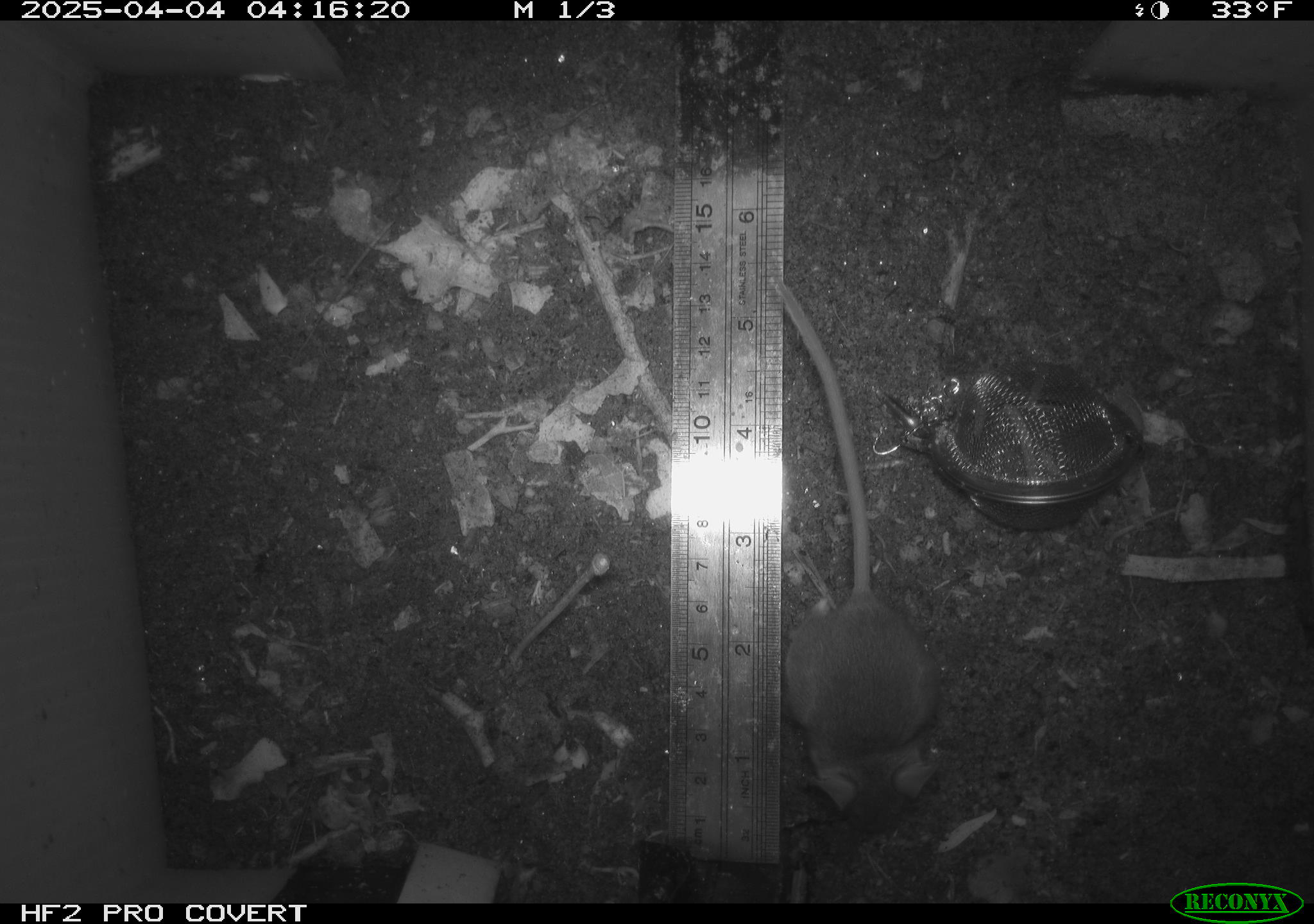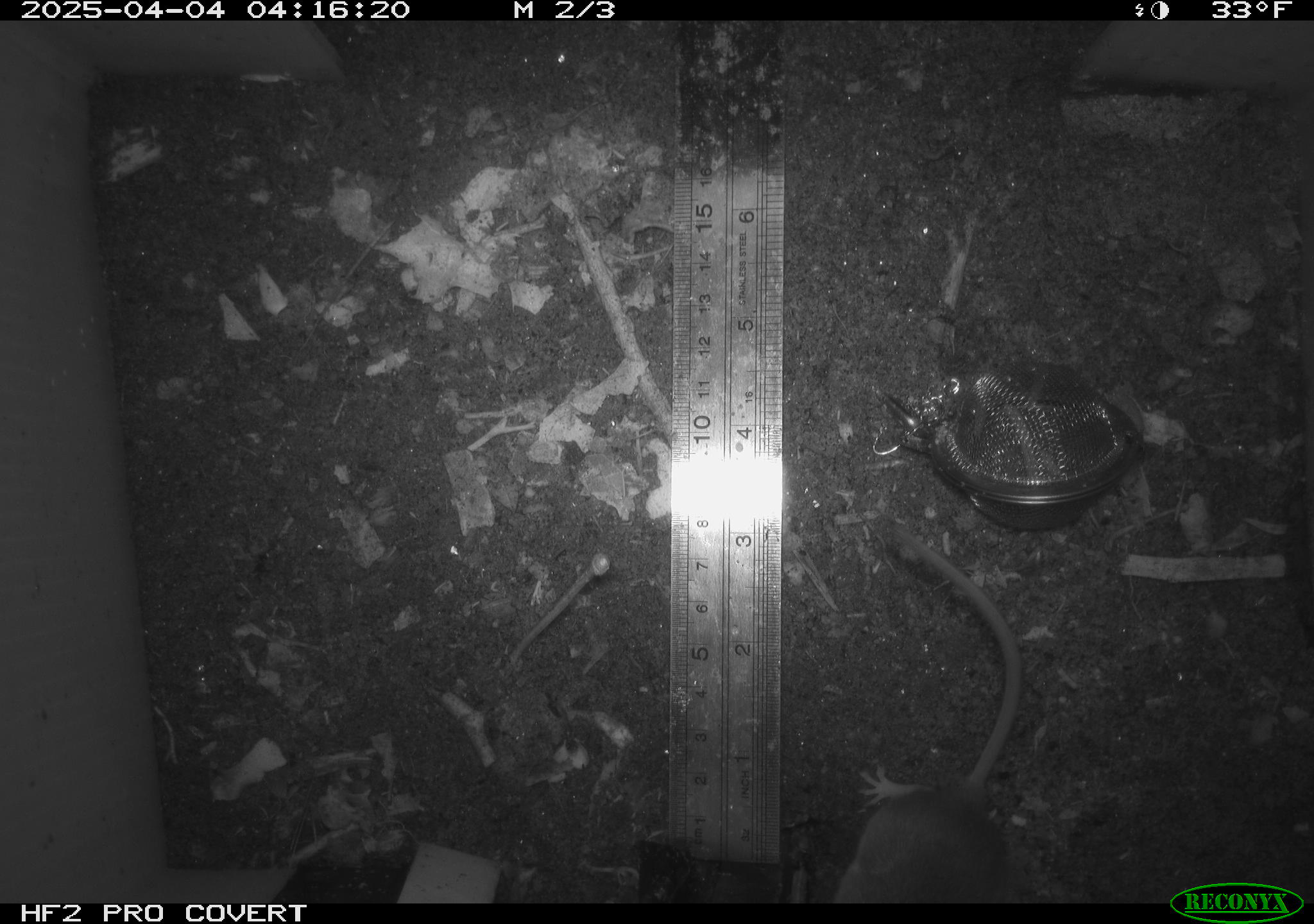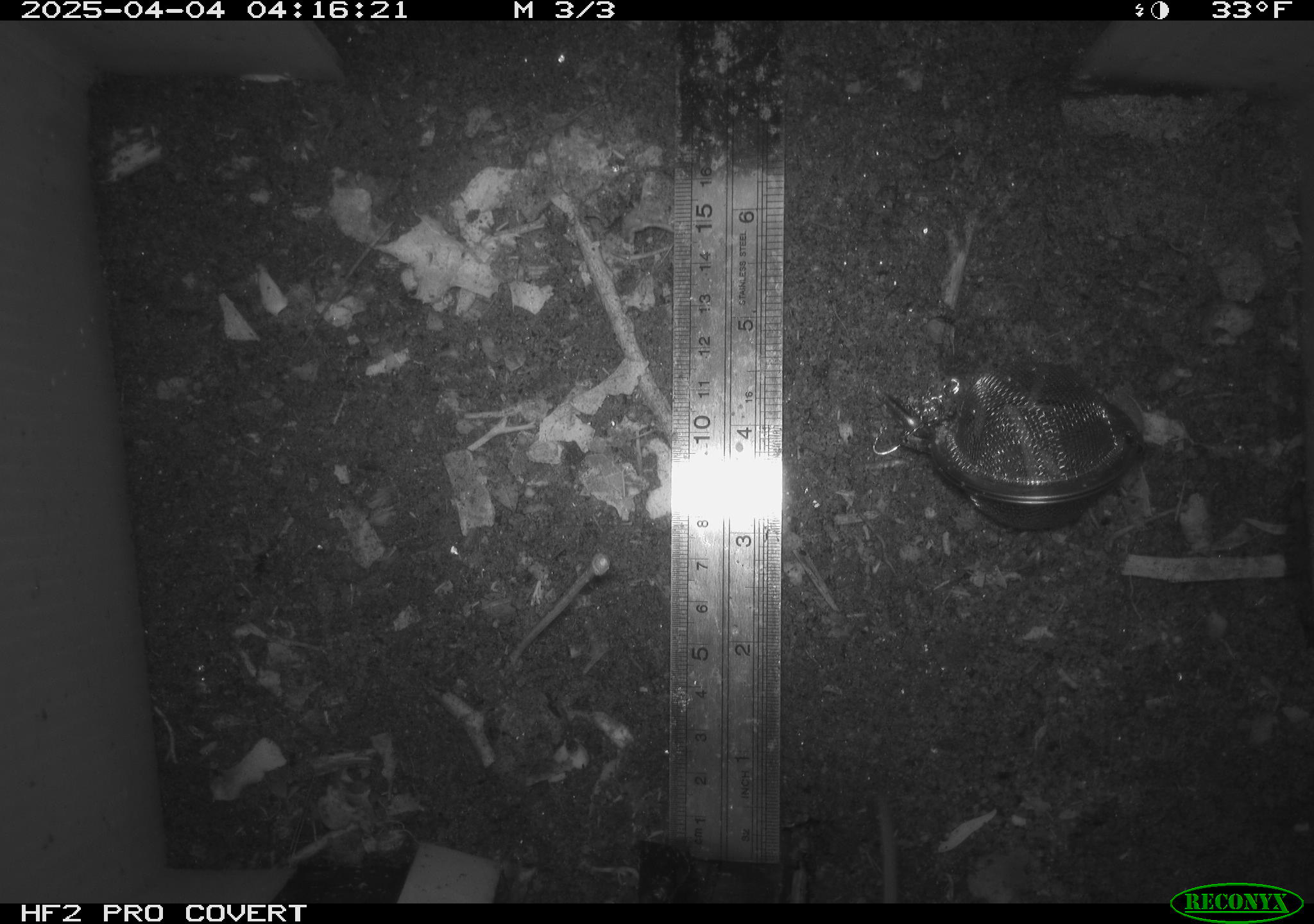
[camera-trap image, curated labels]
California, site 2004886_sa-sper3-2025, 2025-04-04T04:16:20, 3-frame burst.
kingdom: Animalia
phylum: Chordata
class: Mammalia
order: Rodentia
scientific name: Rodentia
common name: mouse species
Mouse species (Rodentia).